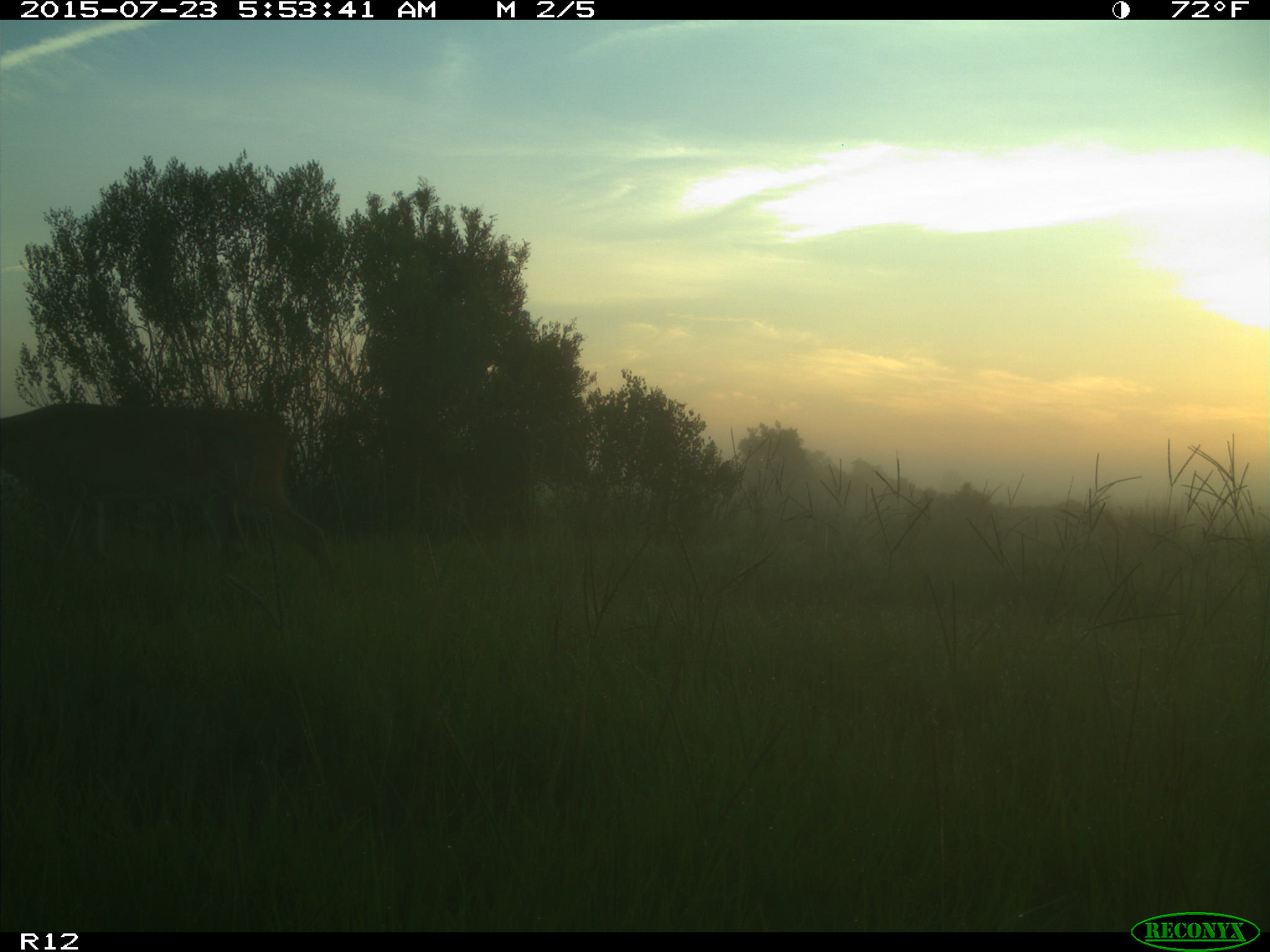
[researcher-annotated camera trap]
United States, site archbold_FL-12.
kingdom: Animalia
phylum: Chordata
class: Mammalia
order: Artiodactyla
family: Cervidae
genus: Odocoileus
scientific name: Odocoileus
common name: deer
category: unidentified deer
Unidentified deer (deer) (Odocoileus).